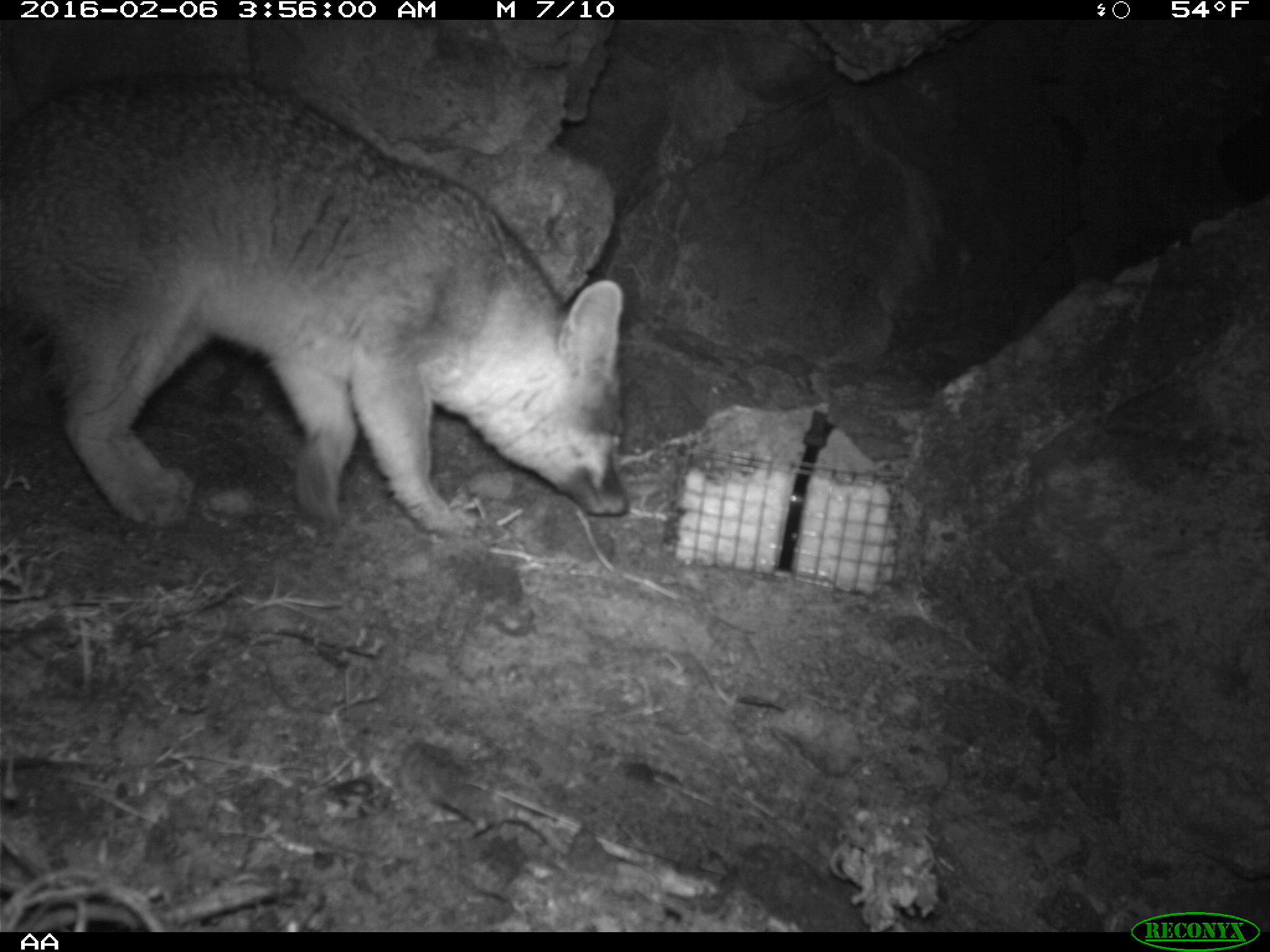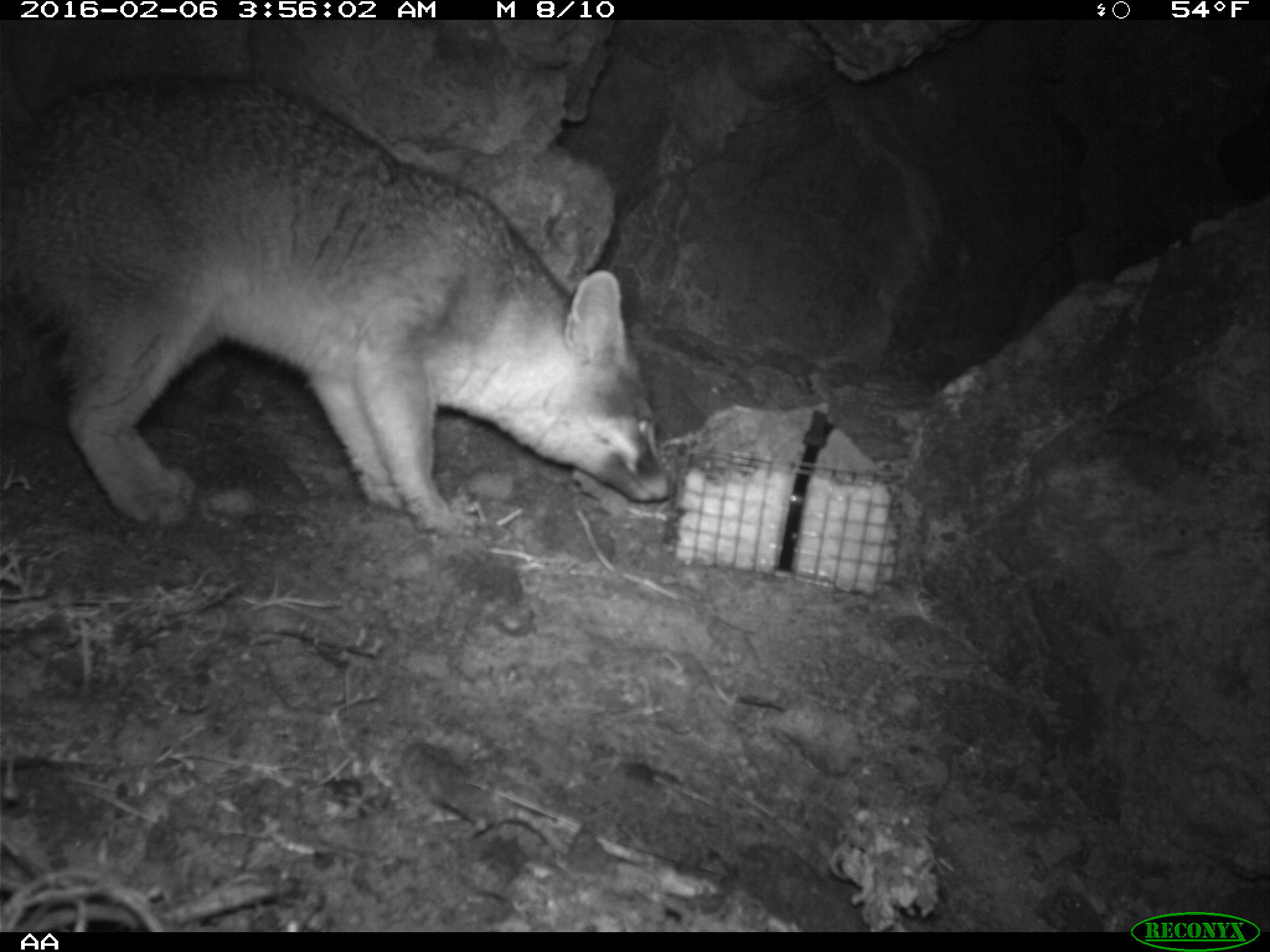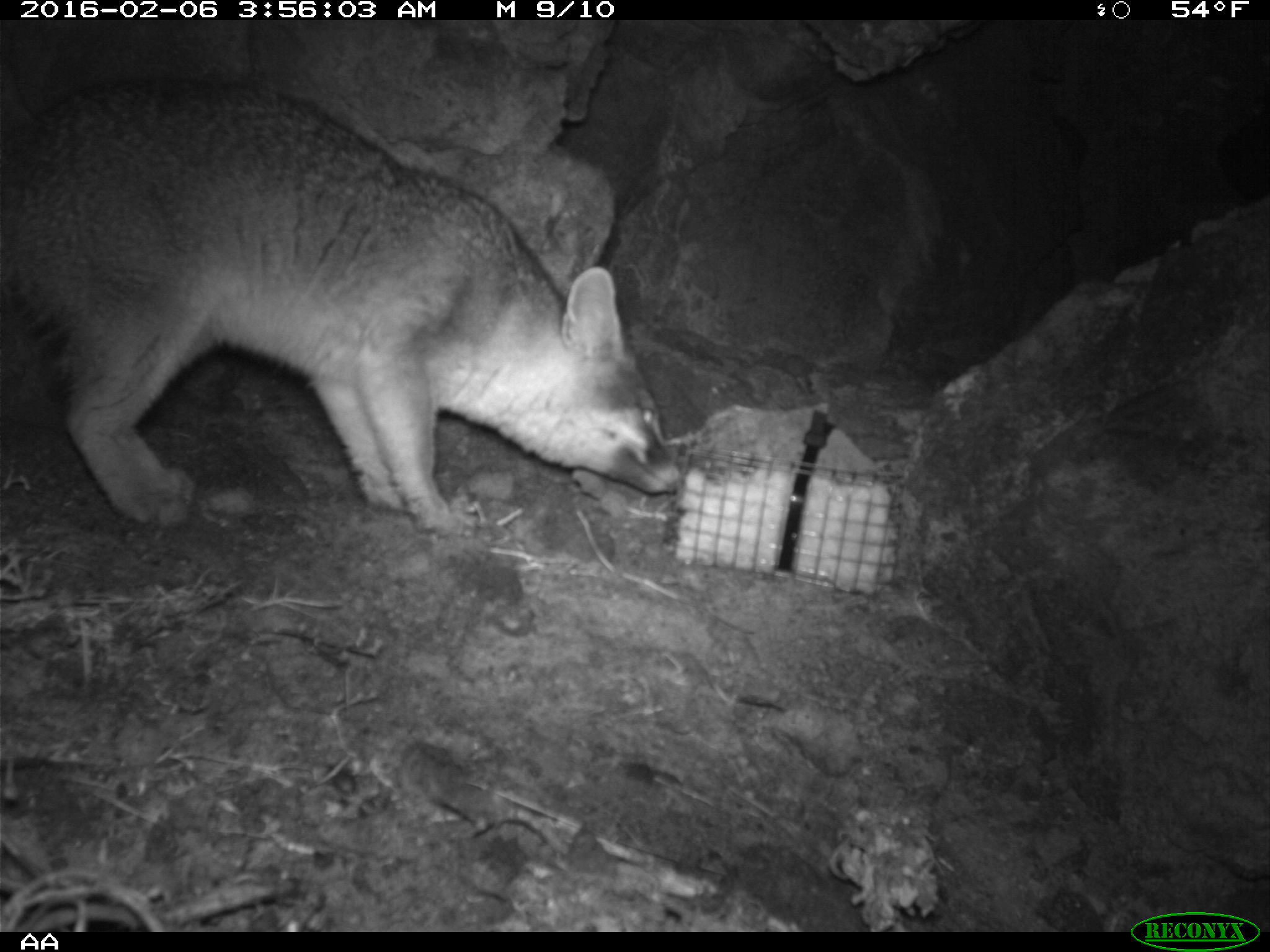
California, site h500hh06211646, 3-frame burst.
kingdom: Animalia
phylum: Chordata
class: Mammalia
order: Carnivora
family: Canidae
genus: Urocyon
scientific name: Urocyon littoralis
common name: island fox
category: fox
Fox (island fox) (Urocyon littoralis).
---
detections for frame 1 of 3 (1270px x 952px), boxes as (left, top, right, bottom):
fox: (0, 74, 628, 535)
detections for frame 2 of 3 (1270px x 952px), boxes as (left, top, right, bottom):
fox: (0, 71, 678, 541)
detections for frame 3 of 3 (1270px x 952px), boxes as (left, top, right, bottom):
fox: (0, 71, 685, 541)